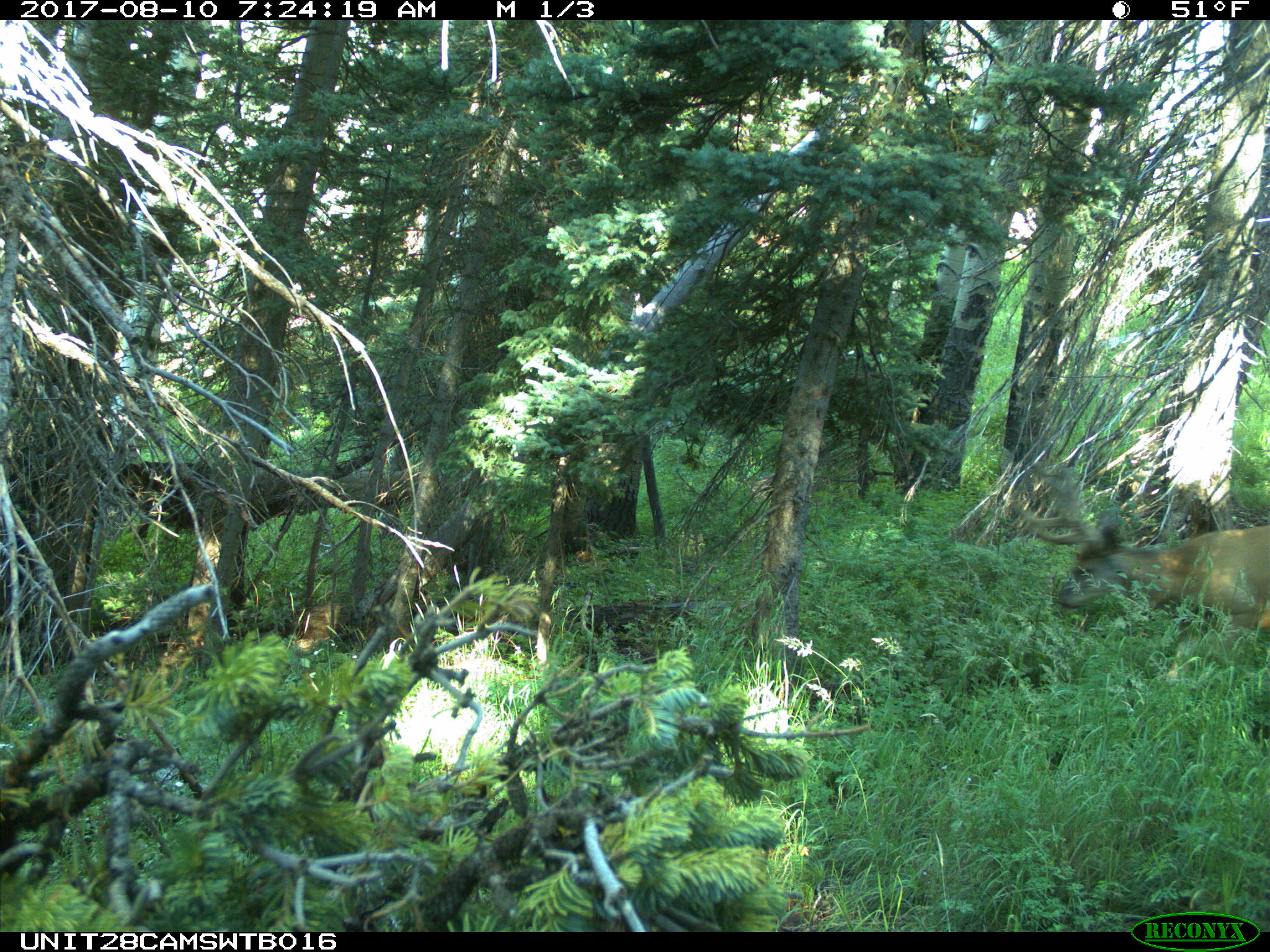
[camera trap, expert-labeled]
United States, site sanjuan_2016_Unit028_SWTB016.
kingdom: Animalia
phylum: Chordata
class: Mammalia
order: Artiodactyla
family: Cervidae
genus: Odocoileus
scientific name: Odocoileus hemionus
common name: mule deer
Odocoileus hemionus (mule deer).